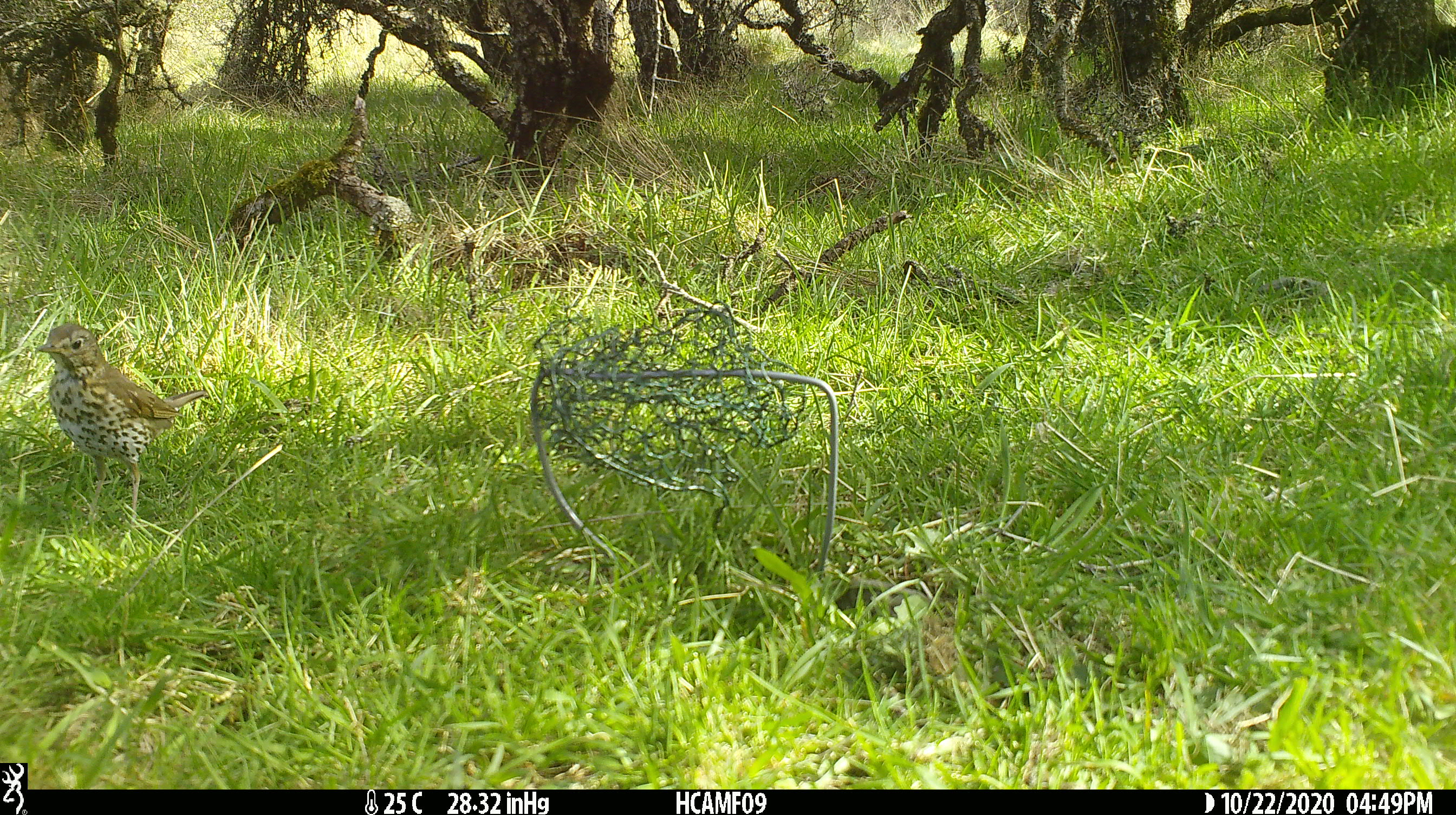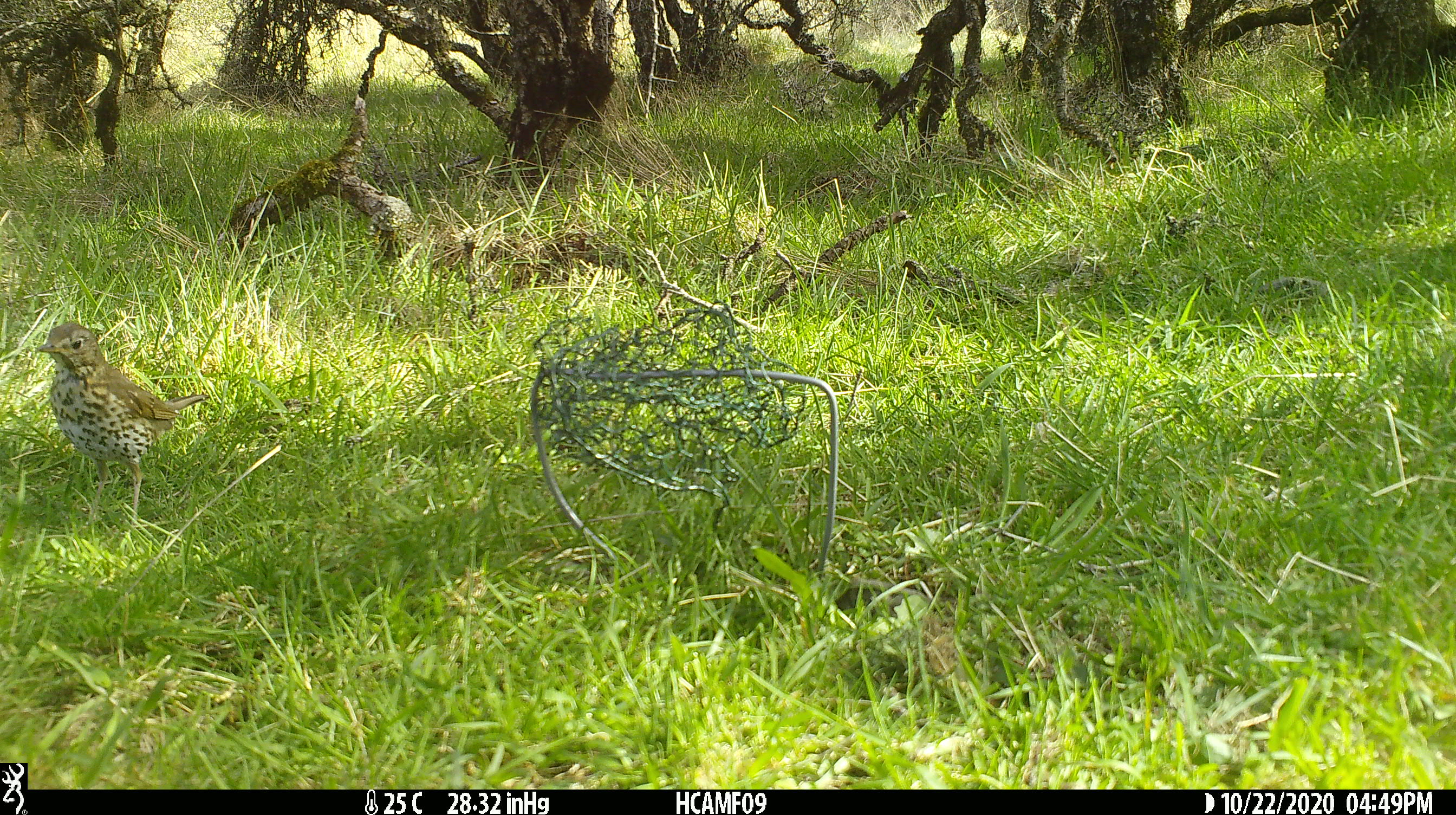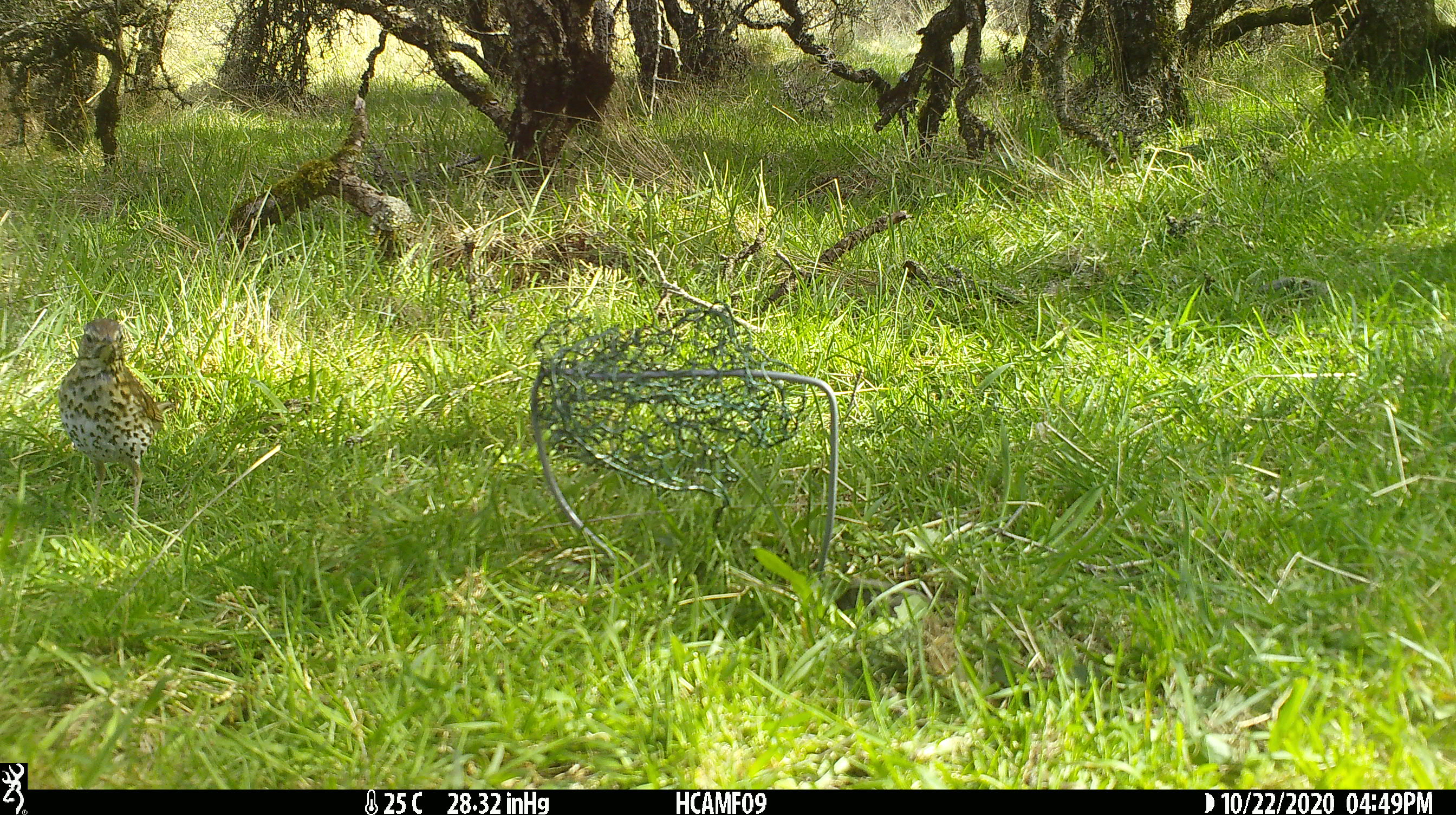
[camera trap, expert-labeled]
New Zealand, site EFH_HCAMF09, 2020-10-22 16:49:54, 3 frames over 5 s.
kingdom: Animalia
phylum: Chordata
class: Aves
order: Passeriformes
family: Turdidae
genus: Turdus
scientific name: Turdus philomelos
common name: song thrush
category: thrush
Thrush (song thrush) (Turdus philomelos).